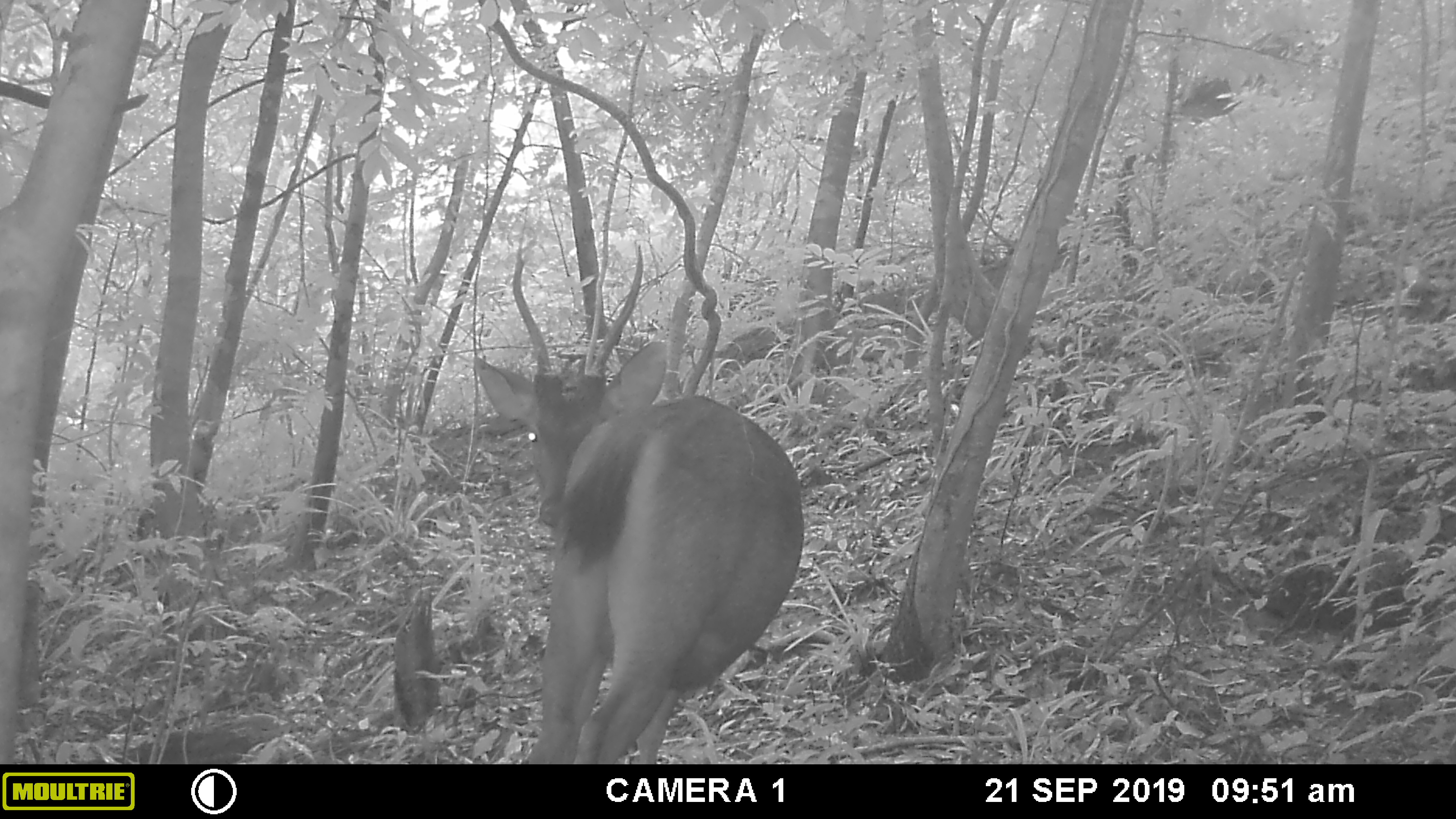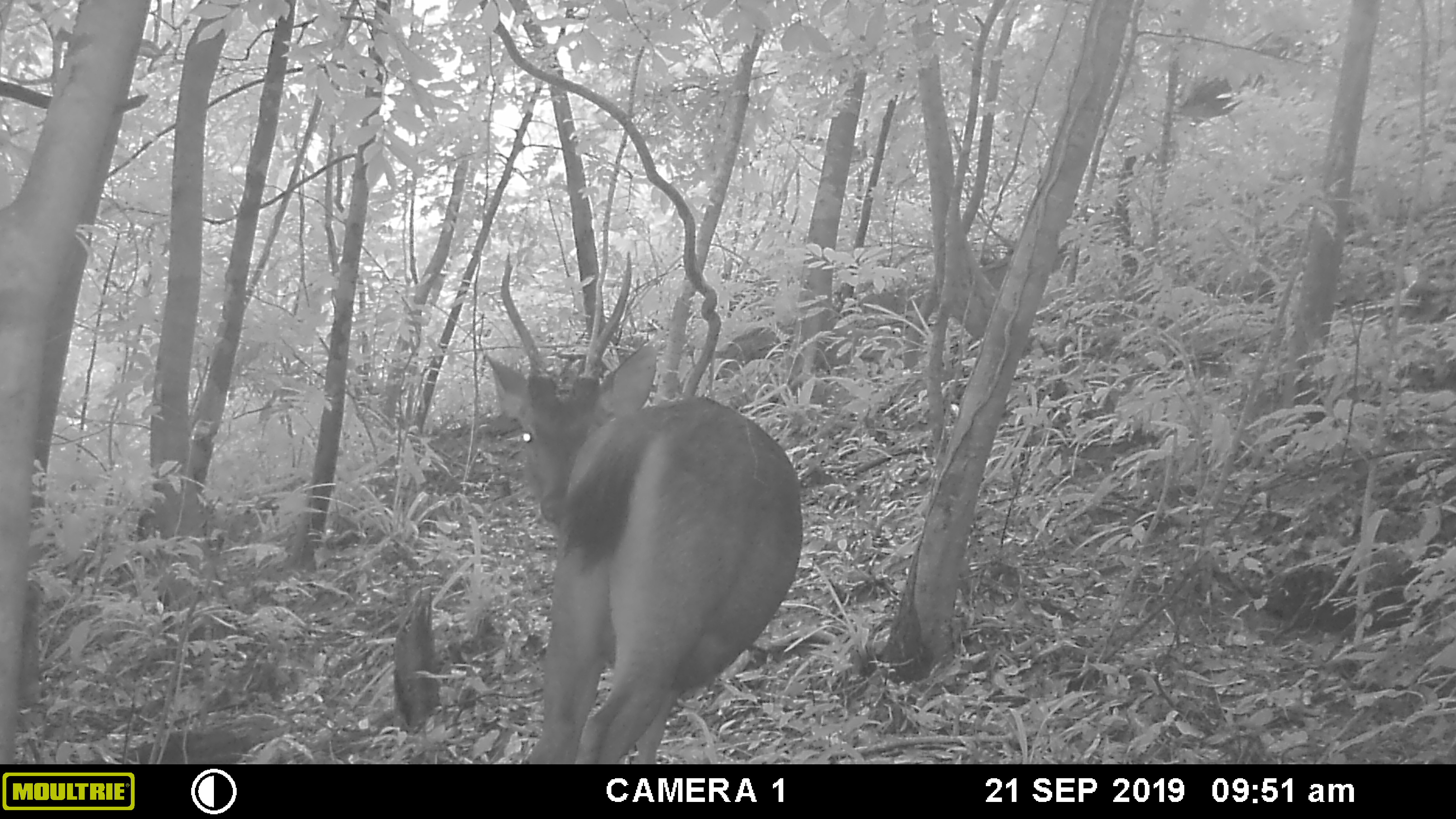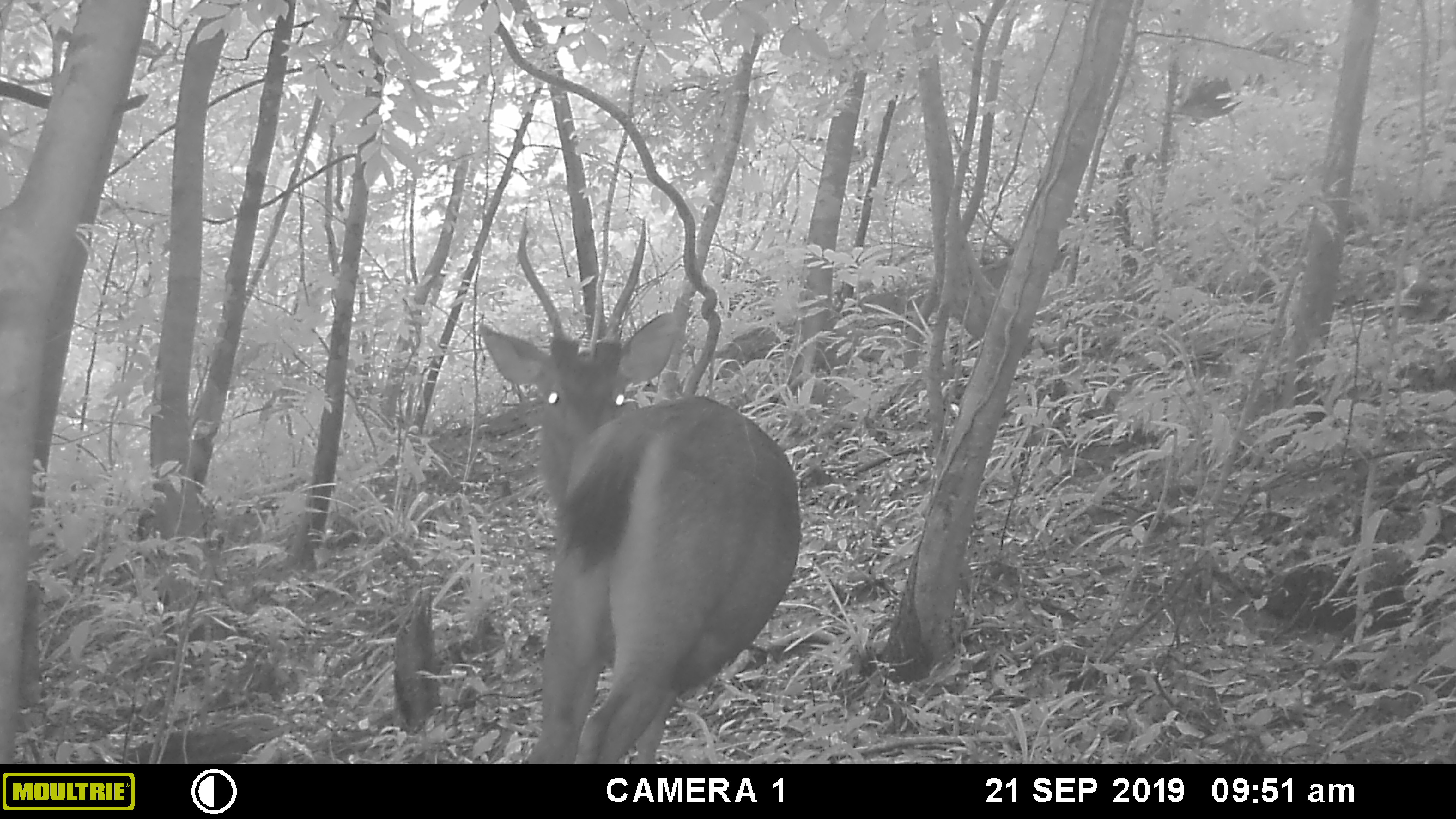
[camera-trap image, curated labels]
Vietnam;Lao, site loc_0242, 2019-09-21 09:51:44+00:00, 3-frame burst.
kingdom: Animalia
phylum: Chordata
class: Mammalia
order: Artiodactyla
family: Cervidae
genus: Rusa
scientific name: Rusa unicolor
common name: sambar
Sambar (Rusa unicolor). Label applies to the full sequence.